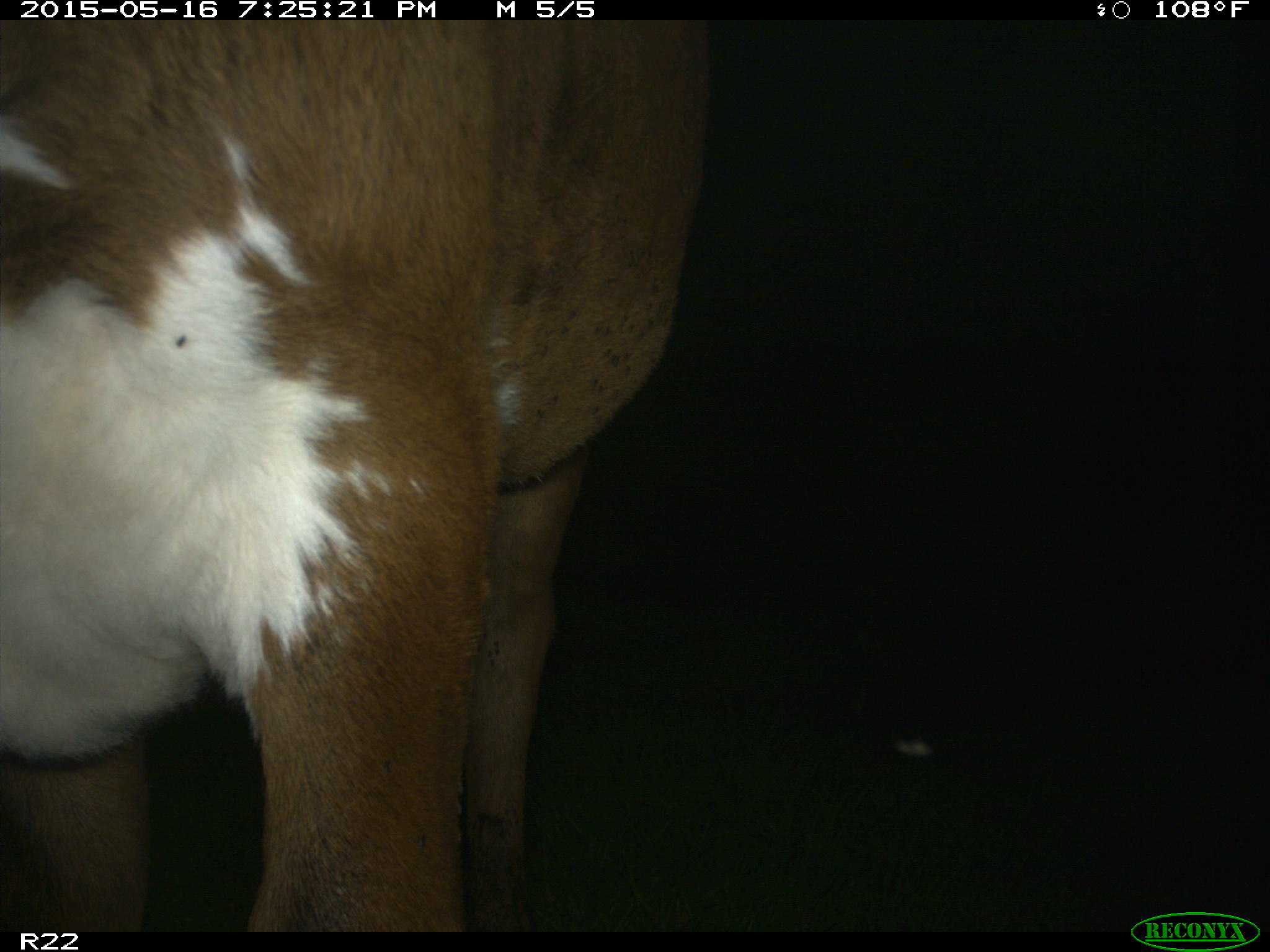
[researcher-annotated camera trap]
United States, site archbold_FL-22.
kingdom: Animalia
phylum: Chordata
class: Mammalia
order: Artiodactyla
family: Bovidae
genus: Bos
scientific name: Bos taurus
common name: domestic cow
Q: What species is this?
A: Bos taurus (domestic cow).